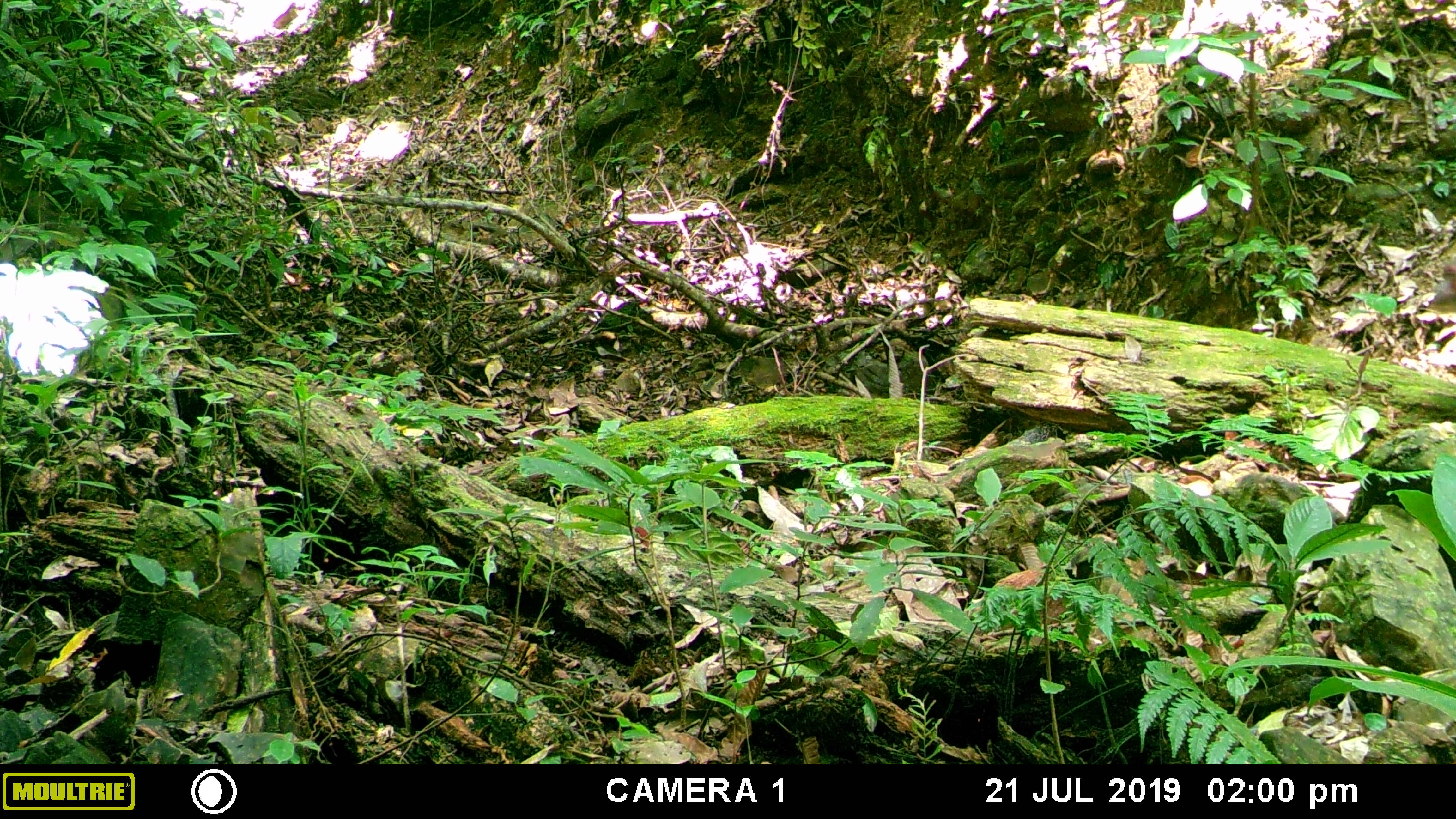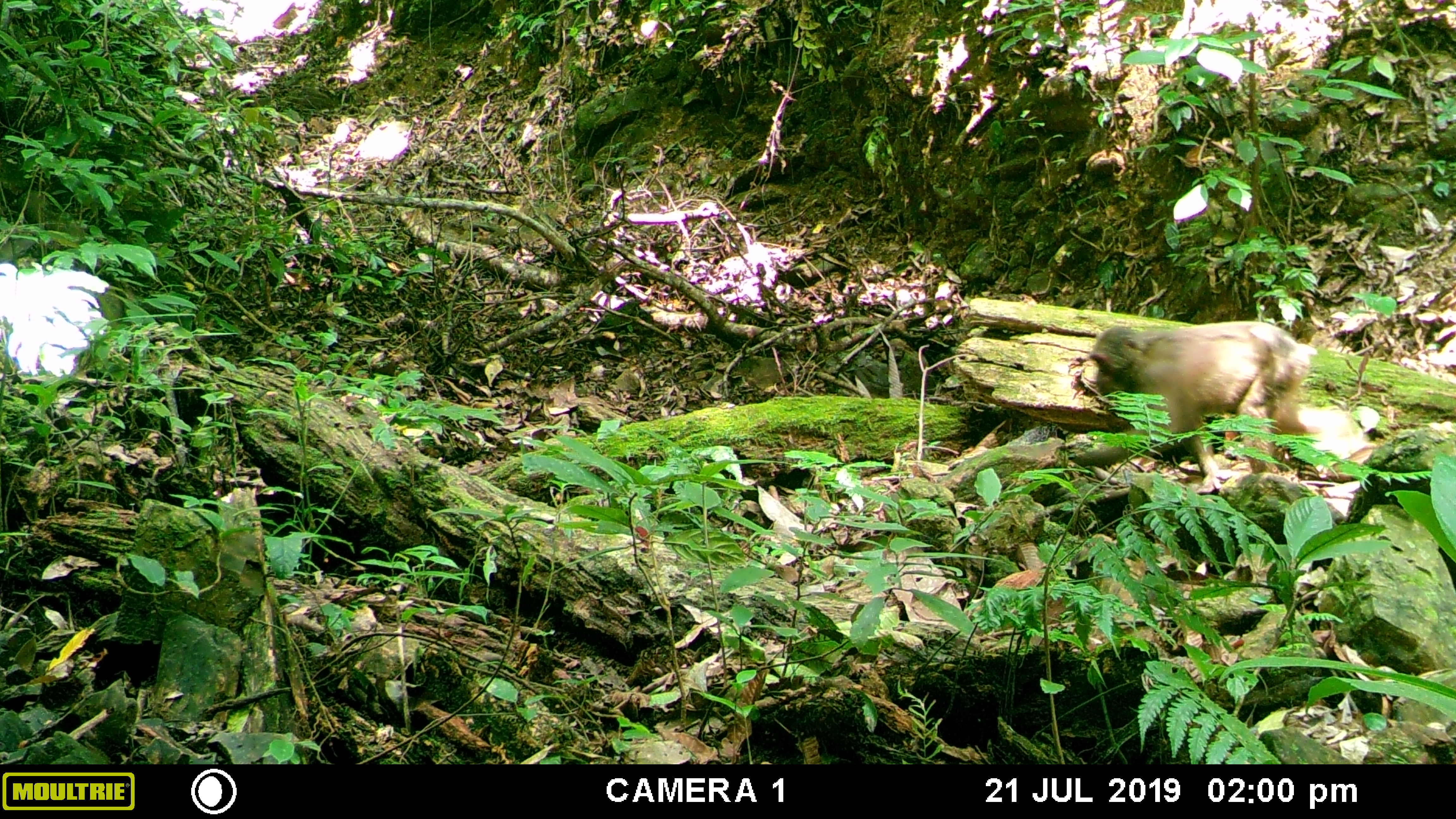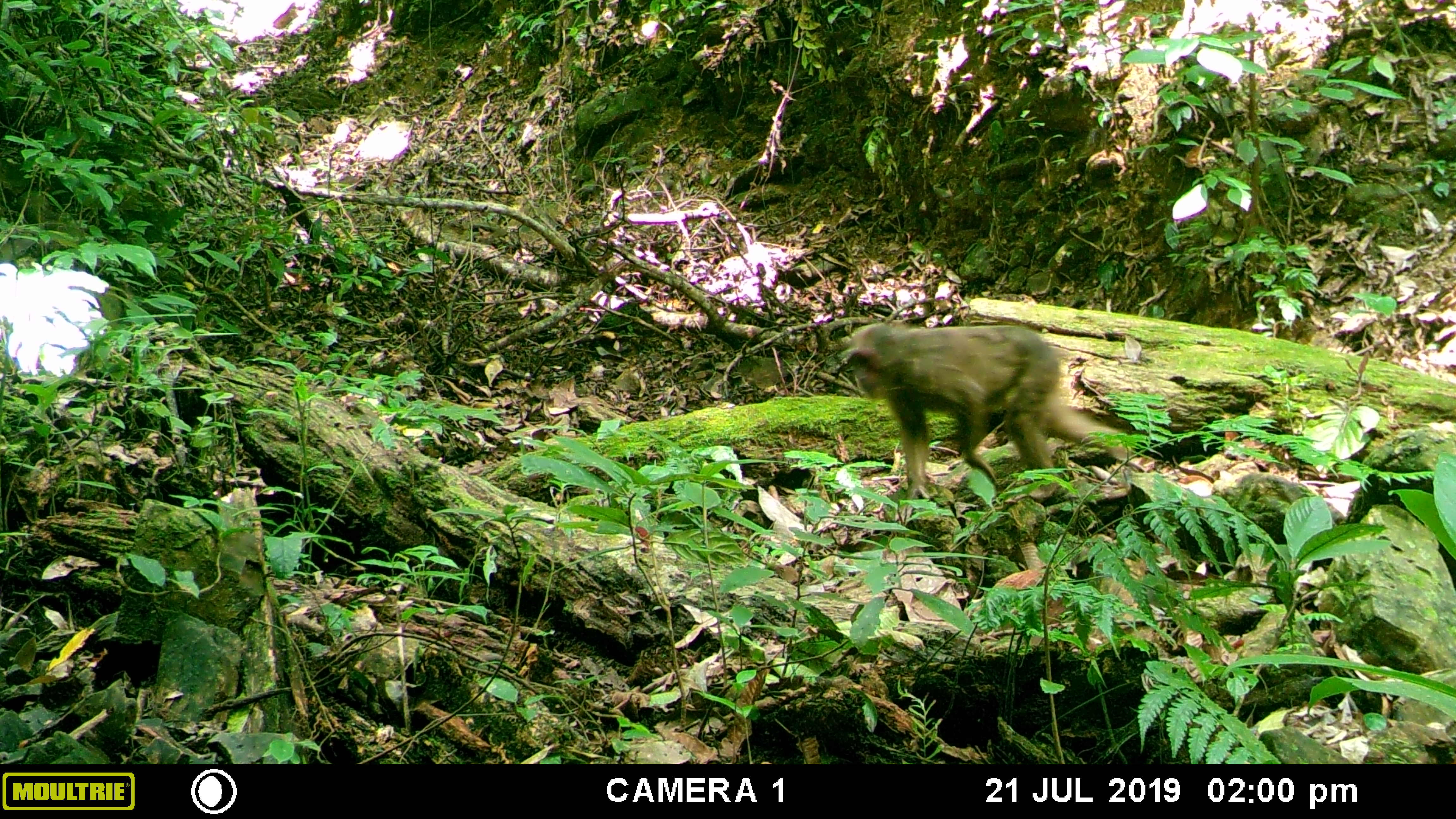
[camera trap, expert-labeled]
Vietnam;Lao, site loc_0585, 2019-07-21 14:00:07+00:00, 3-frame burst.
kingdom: Animalia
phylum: Chordata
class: Mammalia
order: Primates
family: Cercopithecidae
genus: Macaca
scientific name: Macaca arctoides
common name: stump-tailed macaque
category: stump tailed macaque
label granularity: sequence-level